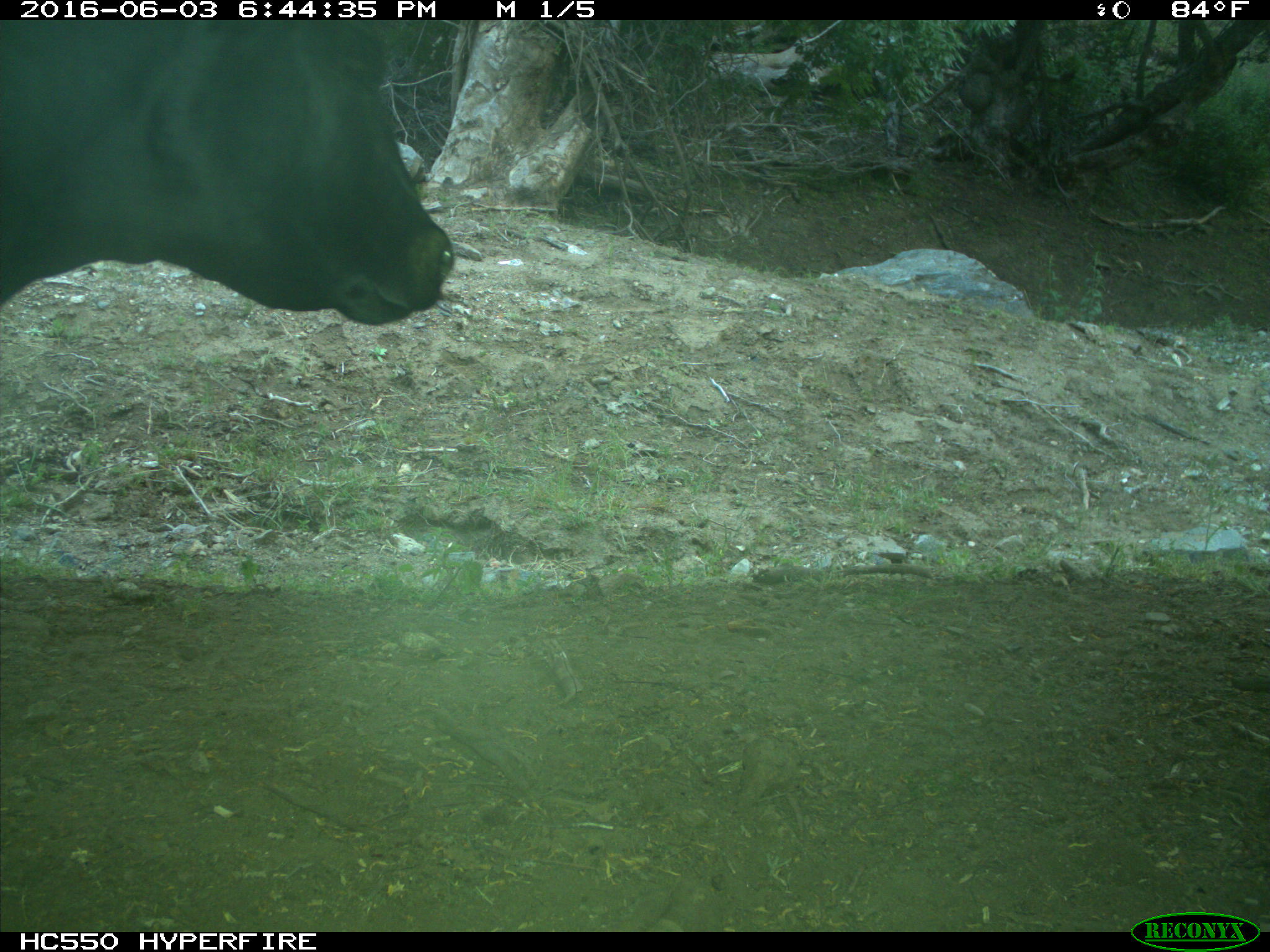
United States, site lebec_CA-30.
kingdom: Animalia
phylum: Chordata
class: Mammalia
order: Artiodactyla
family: Bovidae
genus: Bos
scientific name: Bos taurus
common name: domestic cow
Bos taurus (domestic cow).